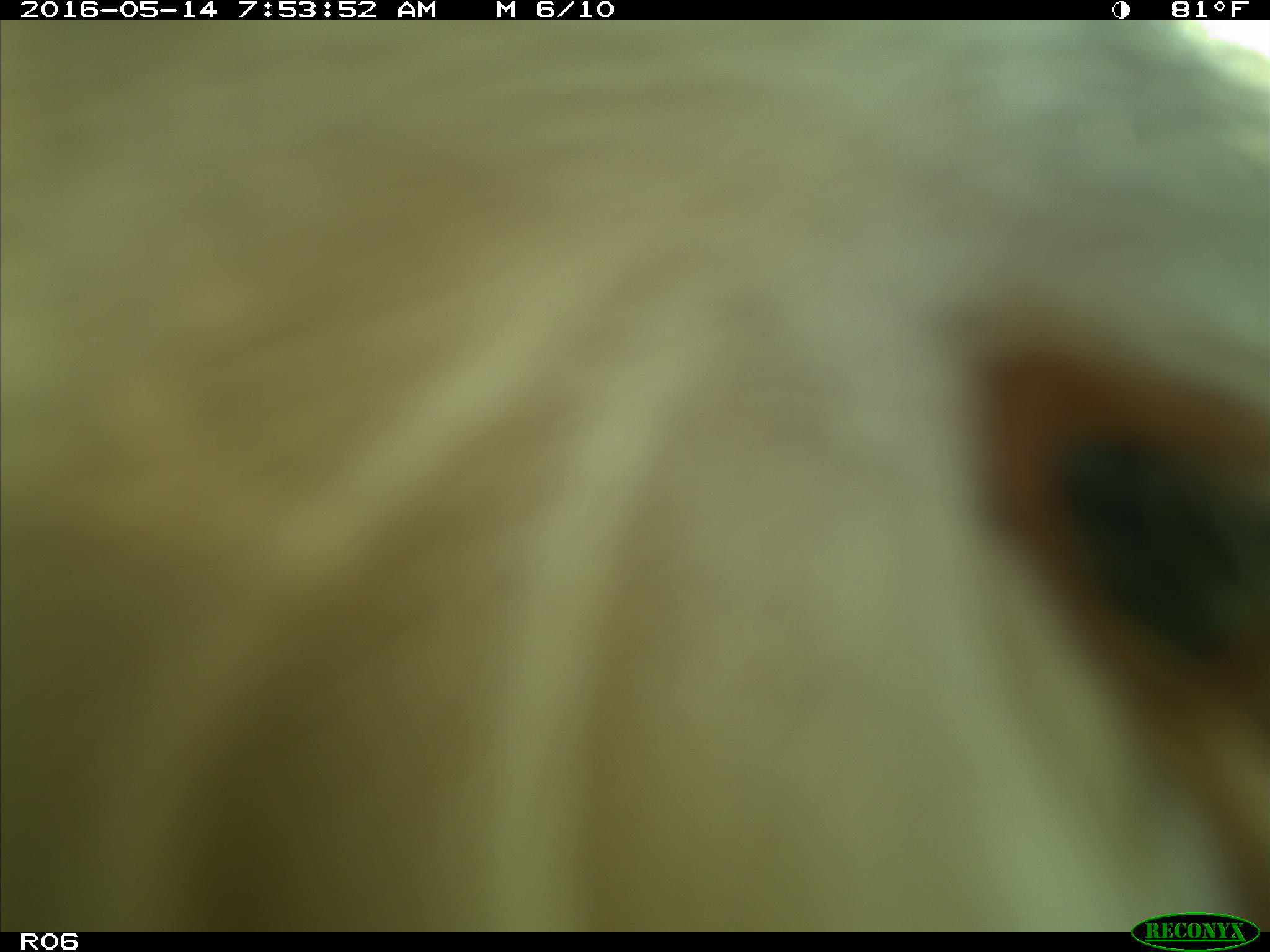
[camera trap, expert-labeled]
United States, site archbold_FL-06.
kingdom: Animalia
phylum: Chordata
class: Mammalia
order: Artiodactyla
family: Bovidae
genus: Bos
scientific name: Bos taurus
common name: domestic cow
Bos taurus (domestic cow).